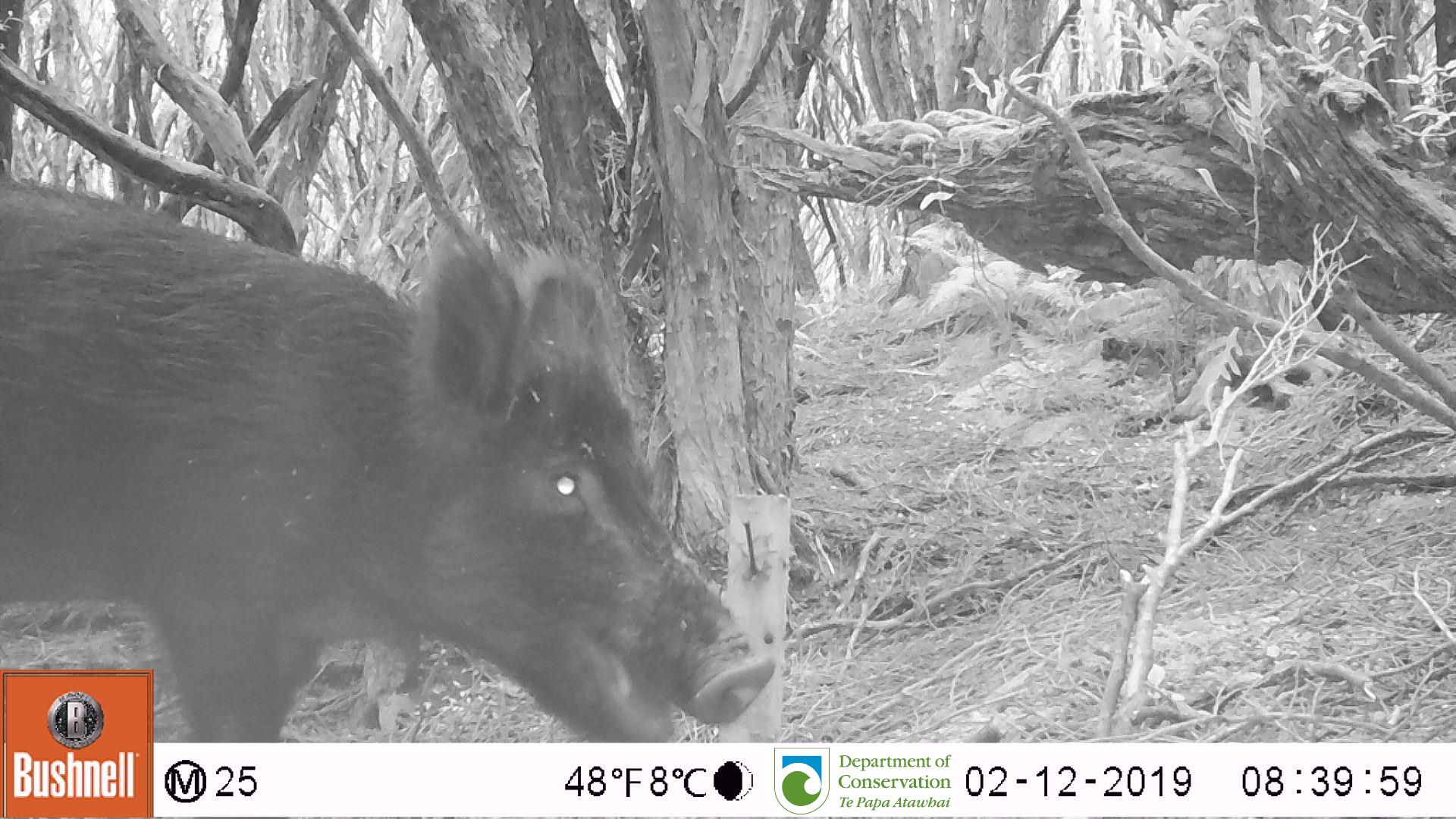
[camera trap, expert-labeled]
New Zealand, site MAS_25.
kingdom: Animalia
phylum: Chordata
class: Mammalia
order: Artiodactyla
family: Suidae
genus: Sus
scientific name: Sus scrofa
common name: pig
Pig (Sus scrofa).